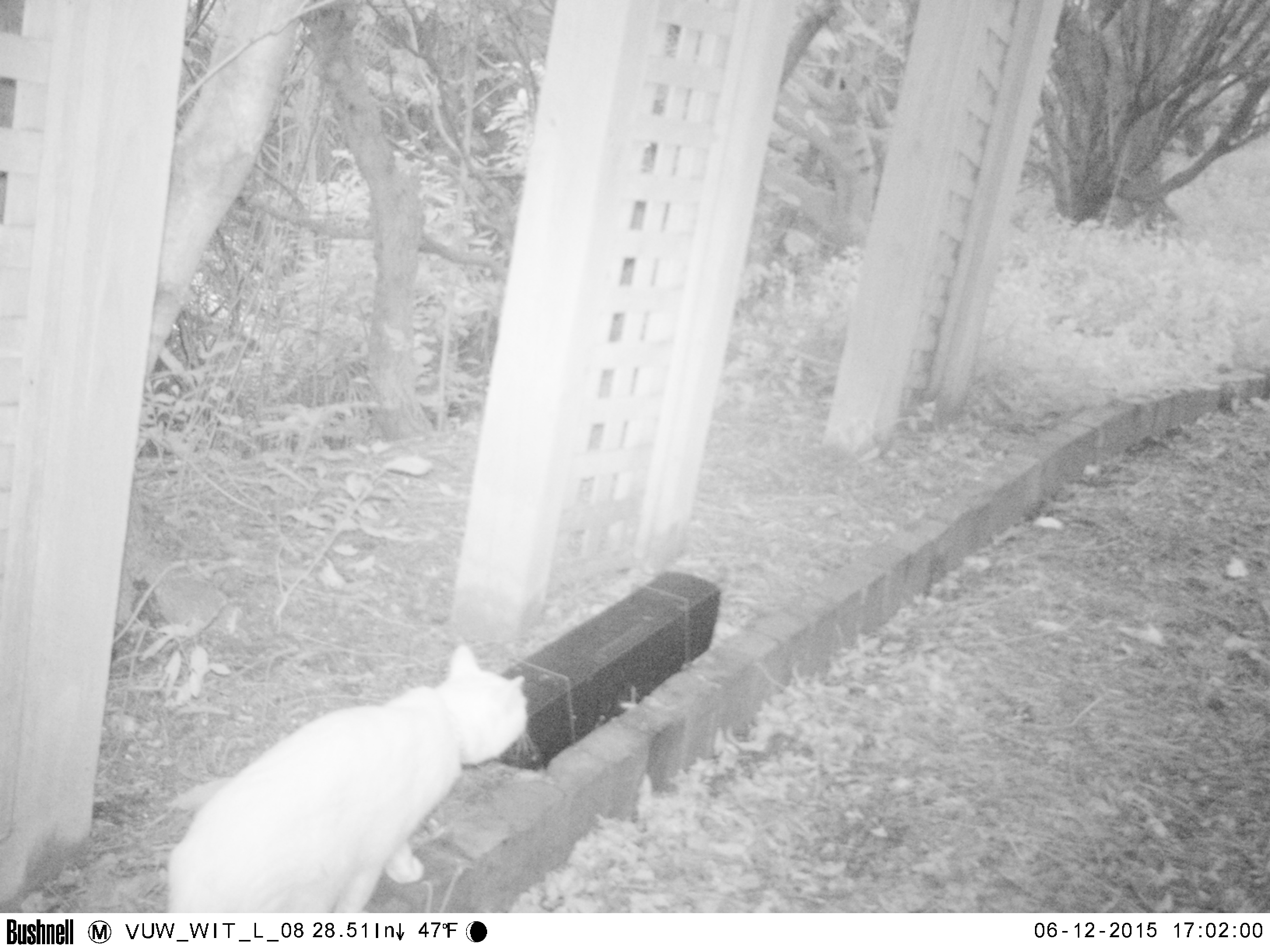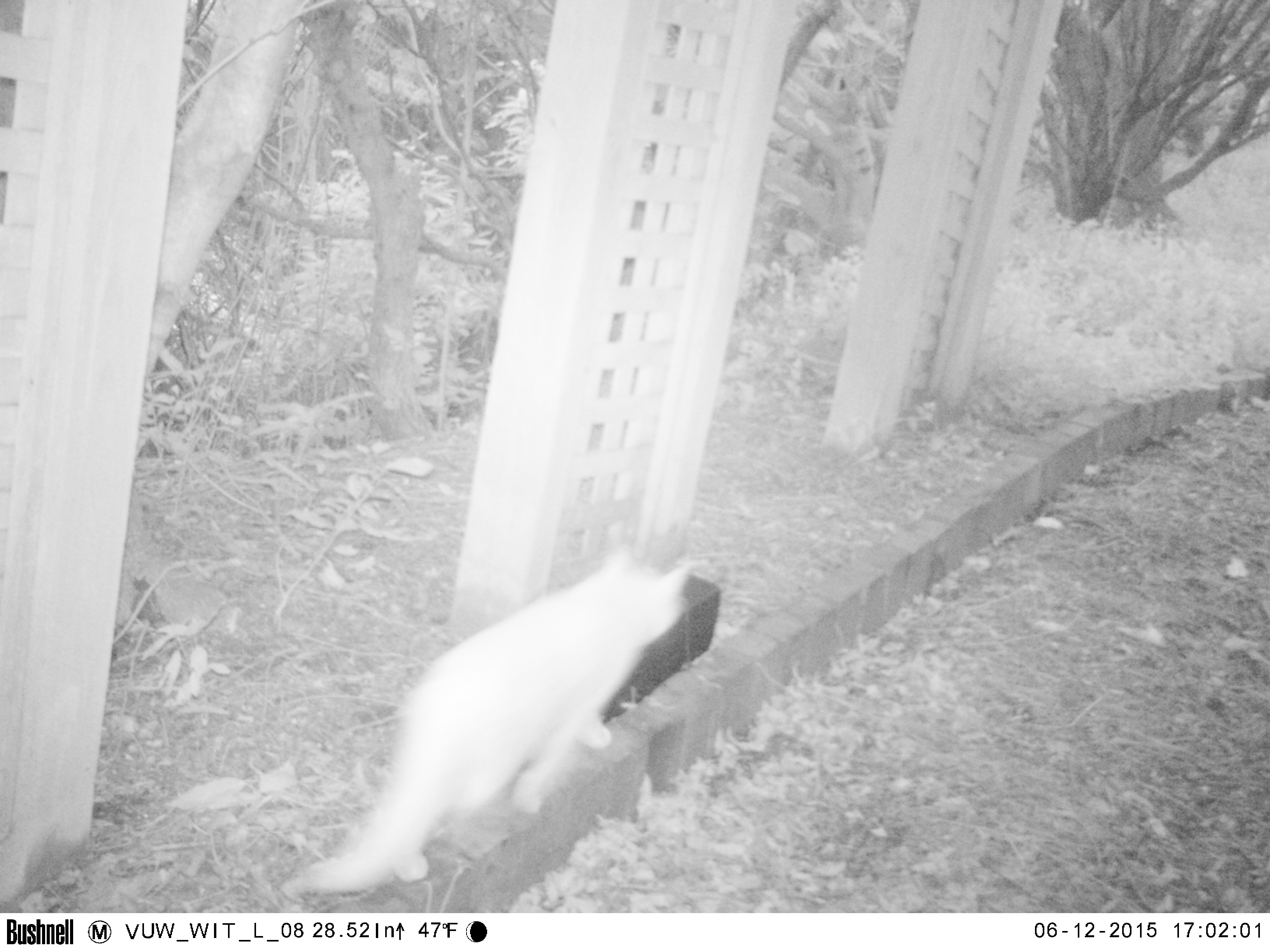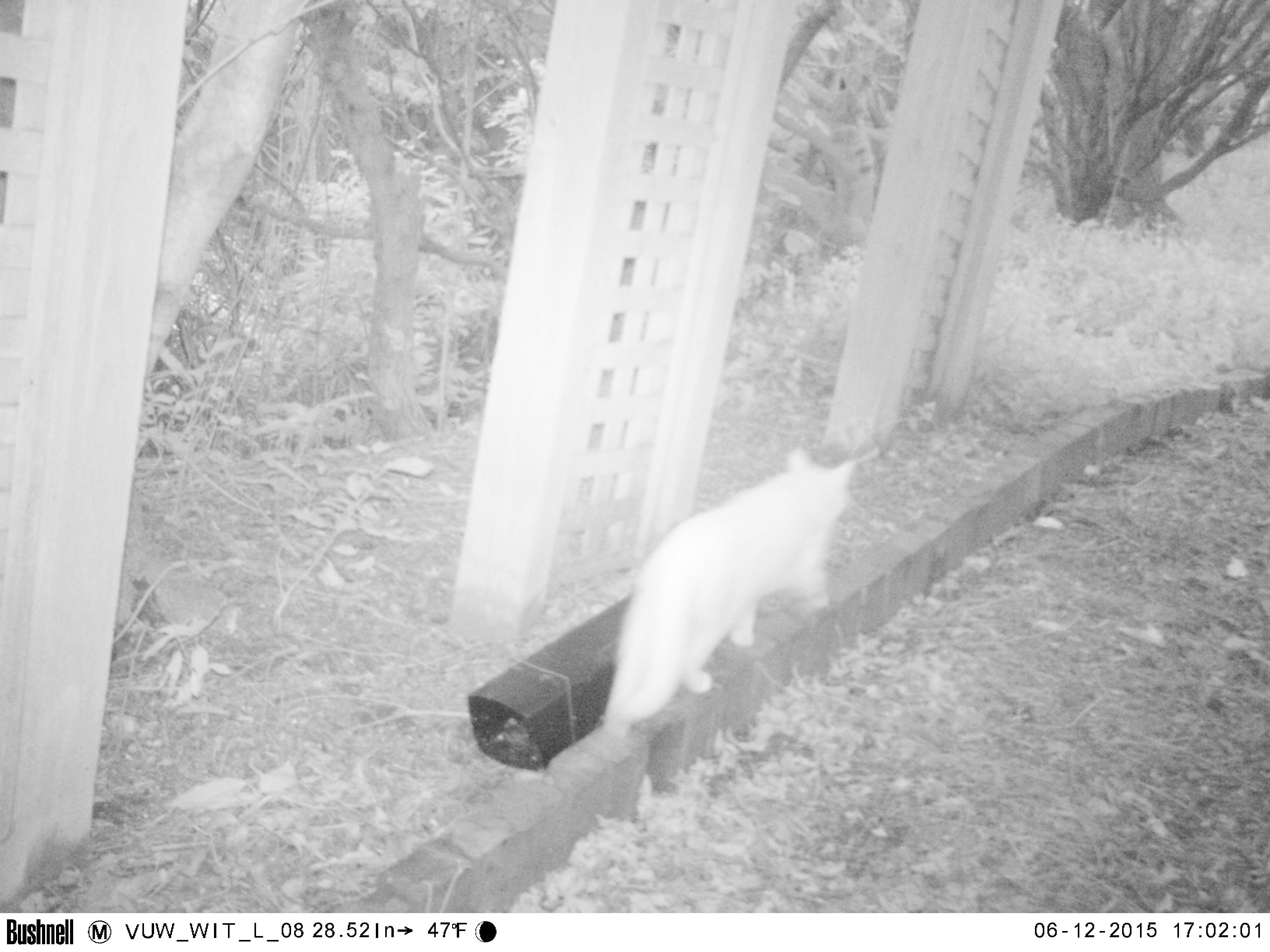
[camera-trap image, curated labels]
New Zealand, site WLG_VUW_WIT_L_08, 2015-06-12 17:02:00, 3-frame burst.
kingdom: Animalia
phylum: Chordata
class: Mammalia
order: Carnivora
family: Felidae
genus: Felis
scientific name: Felis catus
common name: domestic cat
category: cat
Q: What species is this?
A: Cat (domestic cat) (Felis catus).